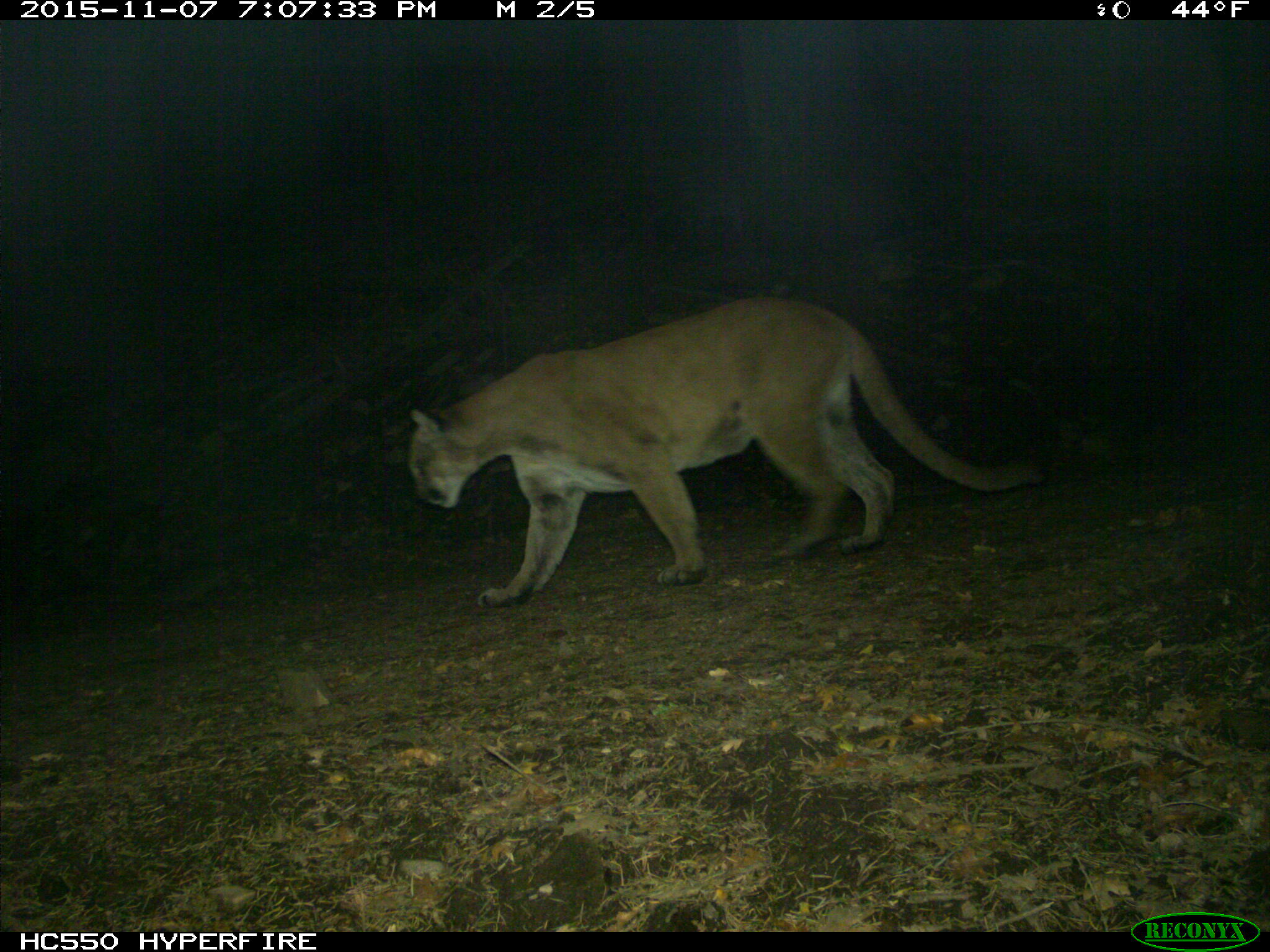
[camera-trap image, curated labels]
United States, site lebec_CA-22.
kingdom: Animalia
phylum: Chordata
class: Mammalia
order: Carnivora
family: Felidae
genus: Puma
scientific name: Puma concolor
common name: mountain lion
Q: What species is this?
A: Puma concolor (mountain lion).